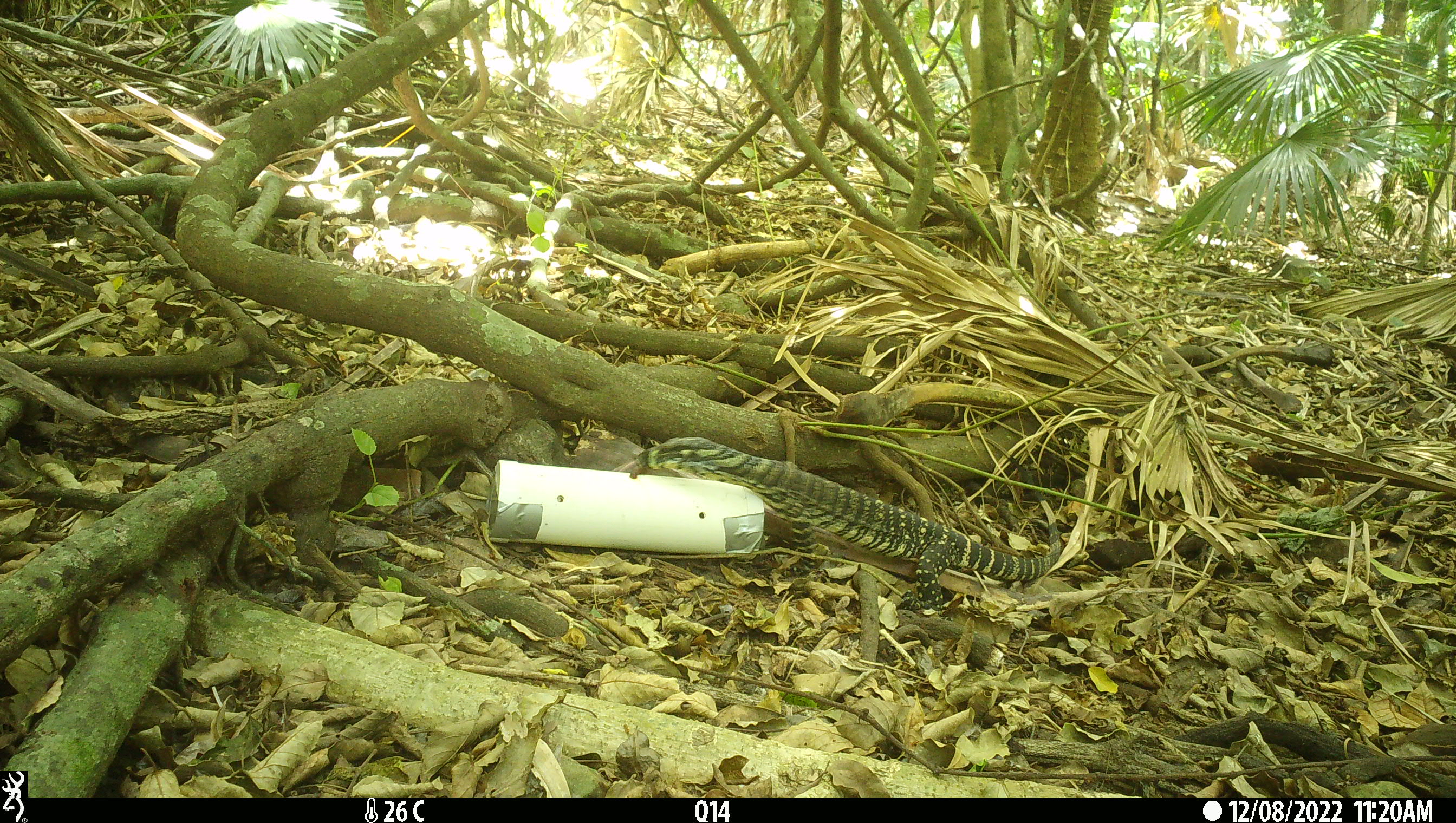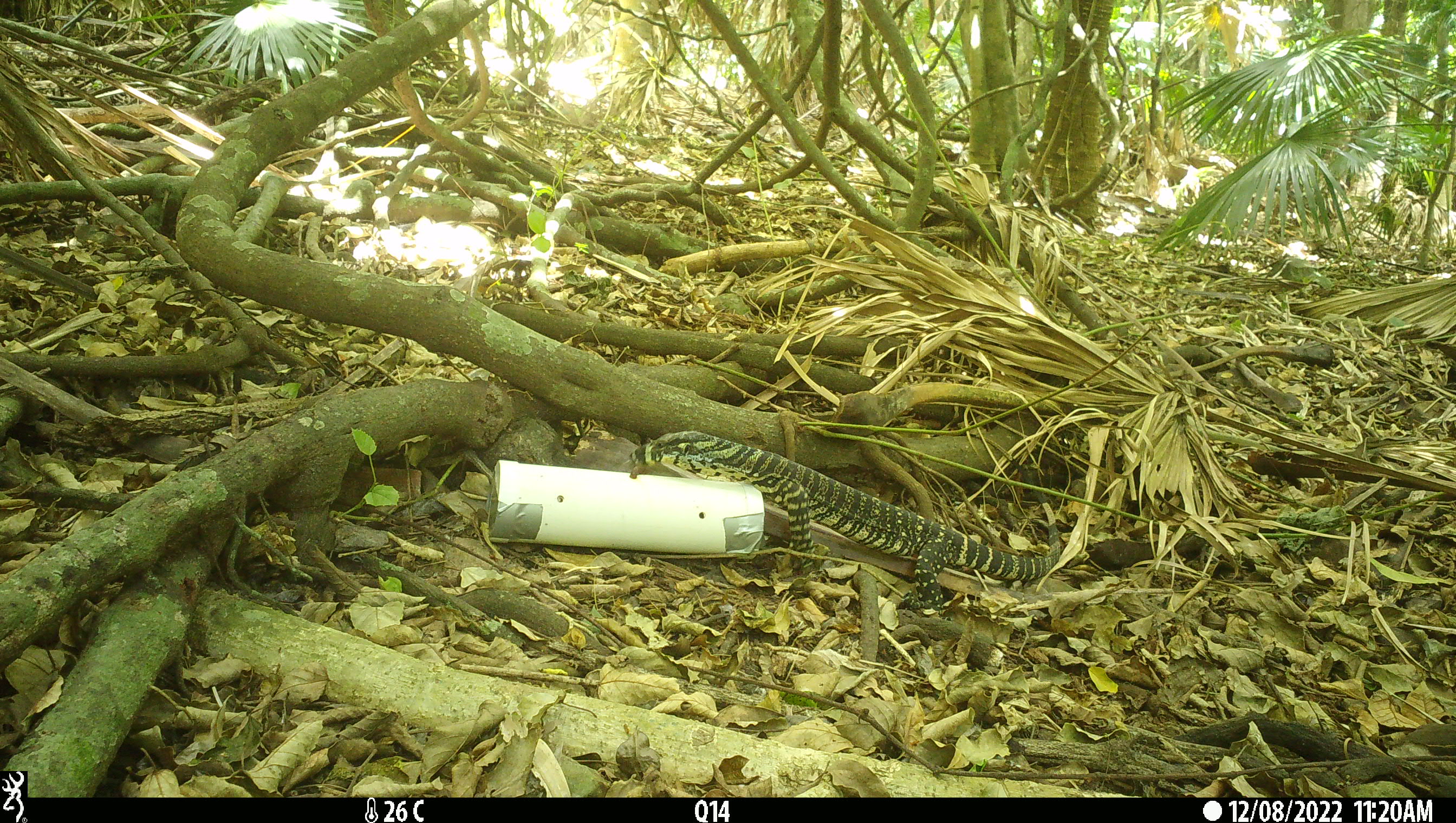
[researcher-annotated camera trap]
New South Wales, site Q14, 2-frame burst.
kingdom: Animalia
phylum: Chordata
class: Reptilia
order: Squamata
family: Varanidae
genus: Varanus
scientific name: Varanus varius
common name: lace monitor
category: goanna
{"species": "goanna (lace monitor) (Varanus varius)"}